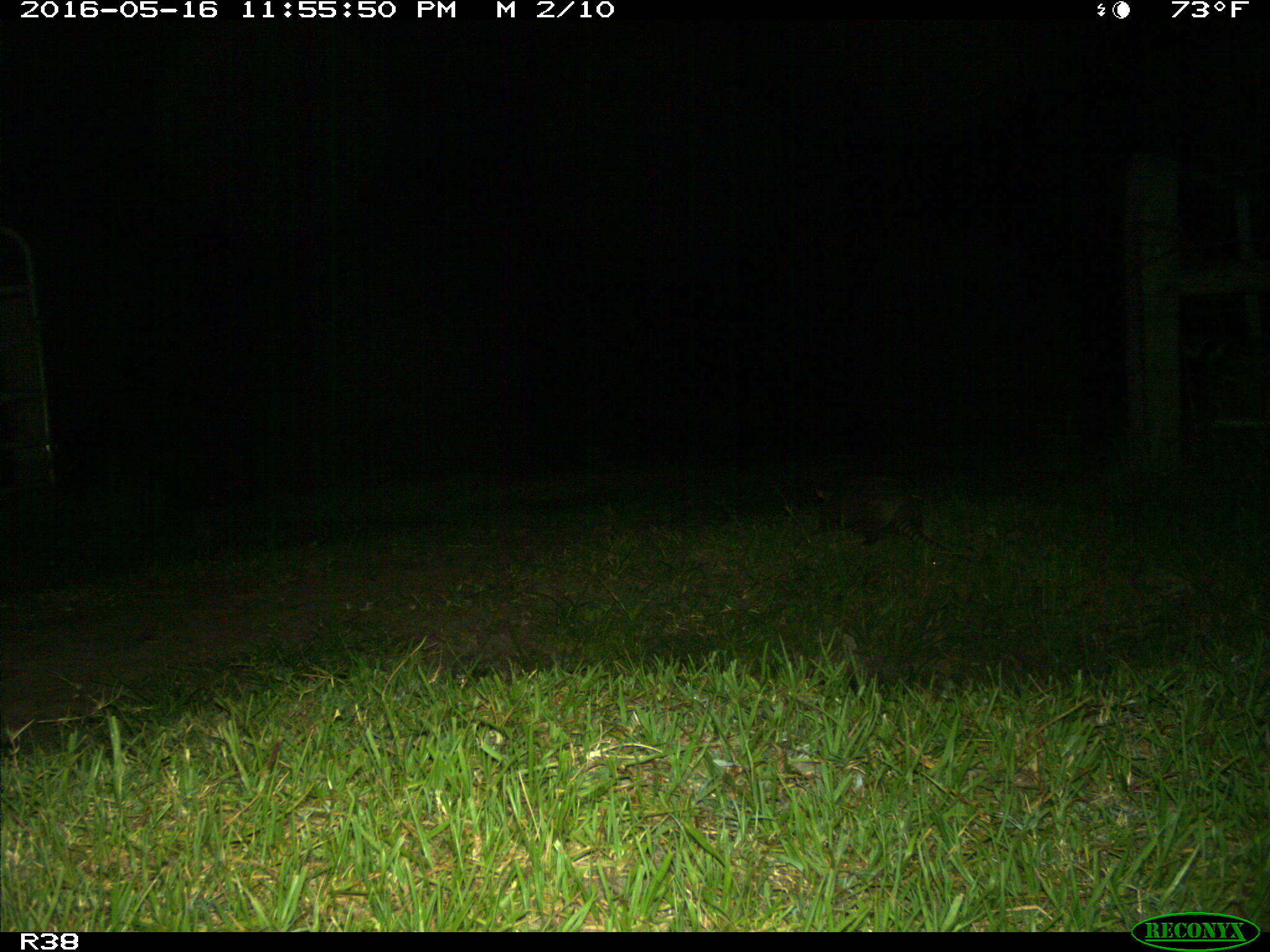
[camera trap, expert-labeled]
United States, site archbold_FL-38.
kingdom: Animalia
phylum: Chordata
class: Mammalia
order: Cingulata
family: Dasypodidae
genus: Dasypus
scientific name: Dasypus novemcinctus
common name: nine-banded armadillo